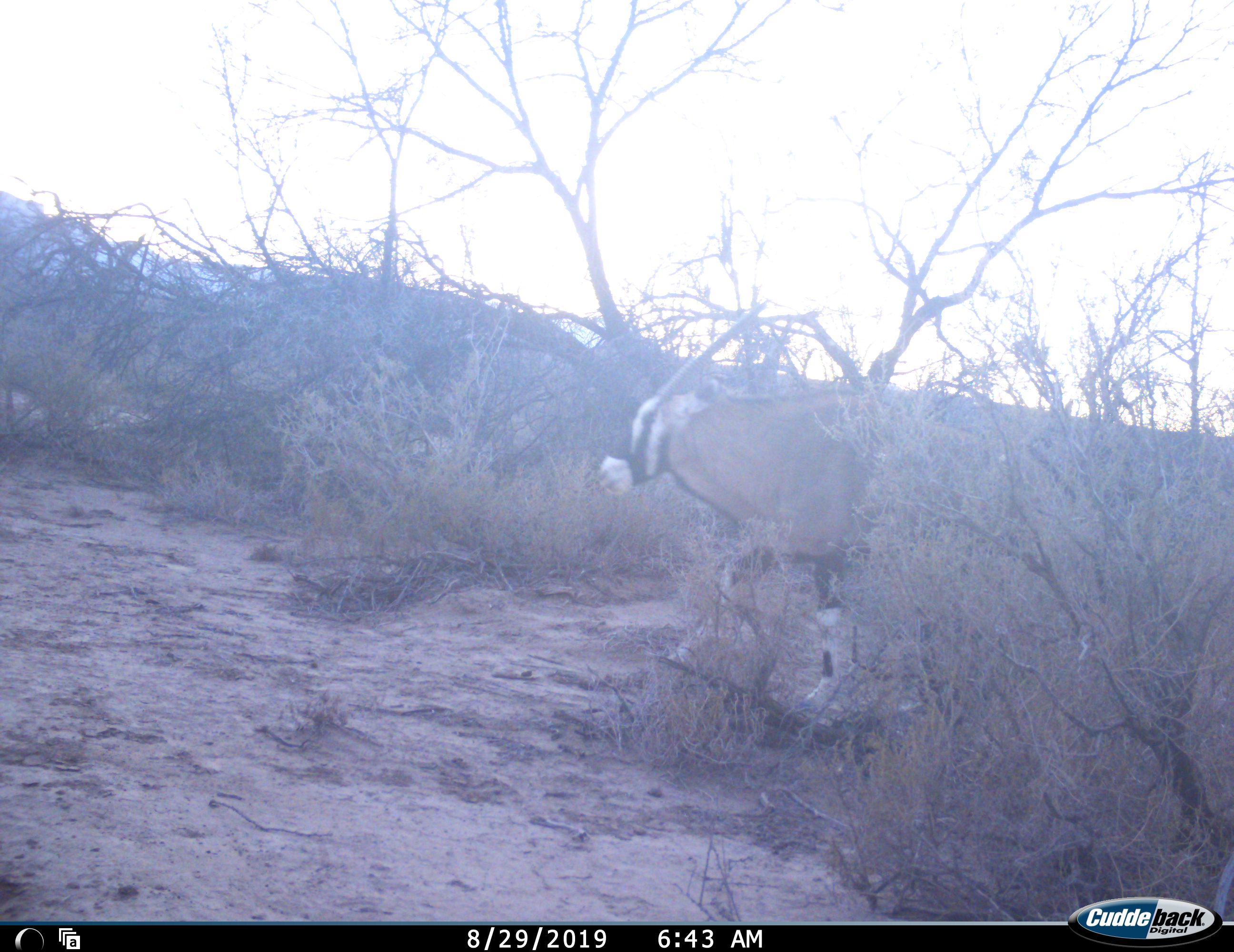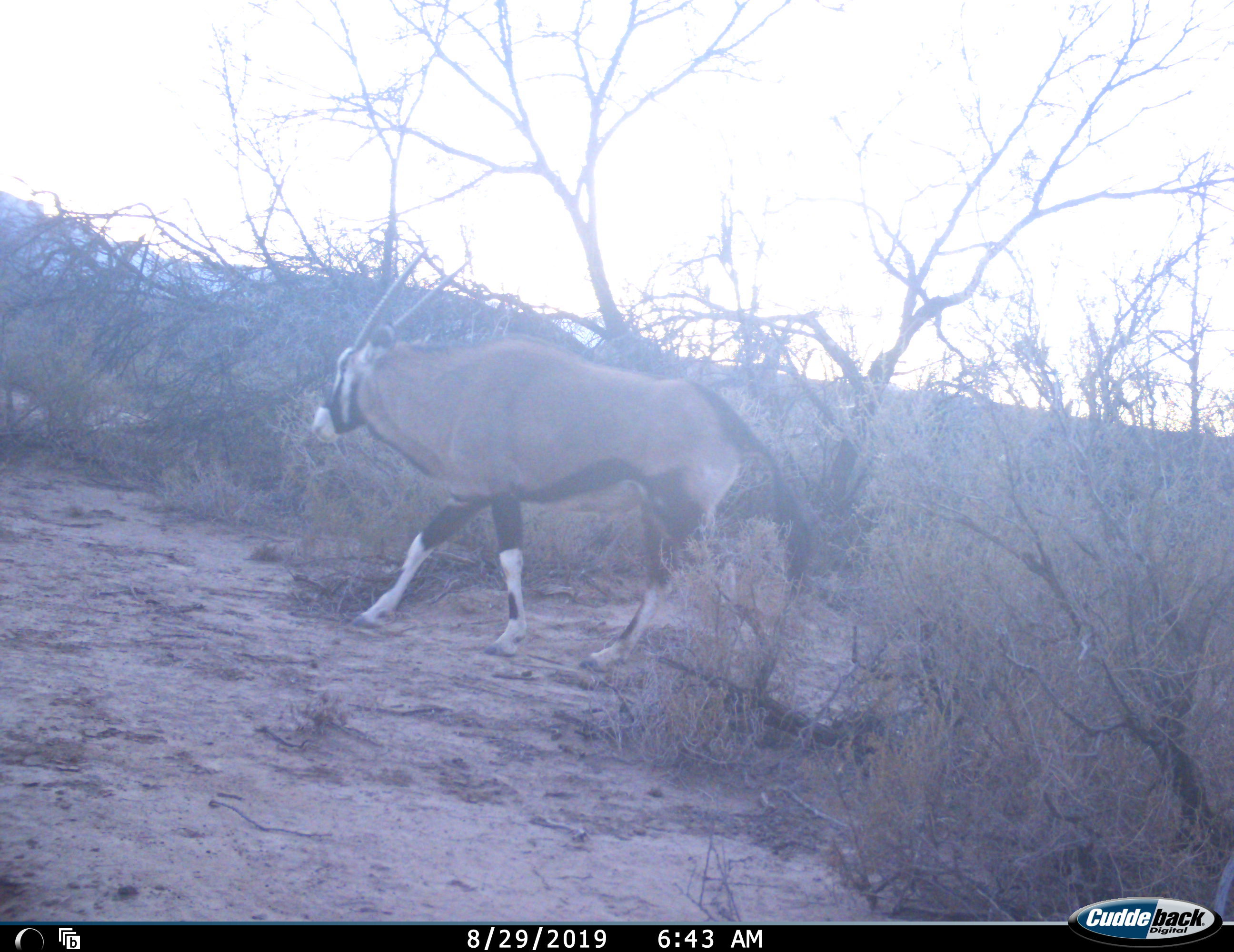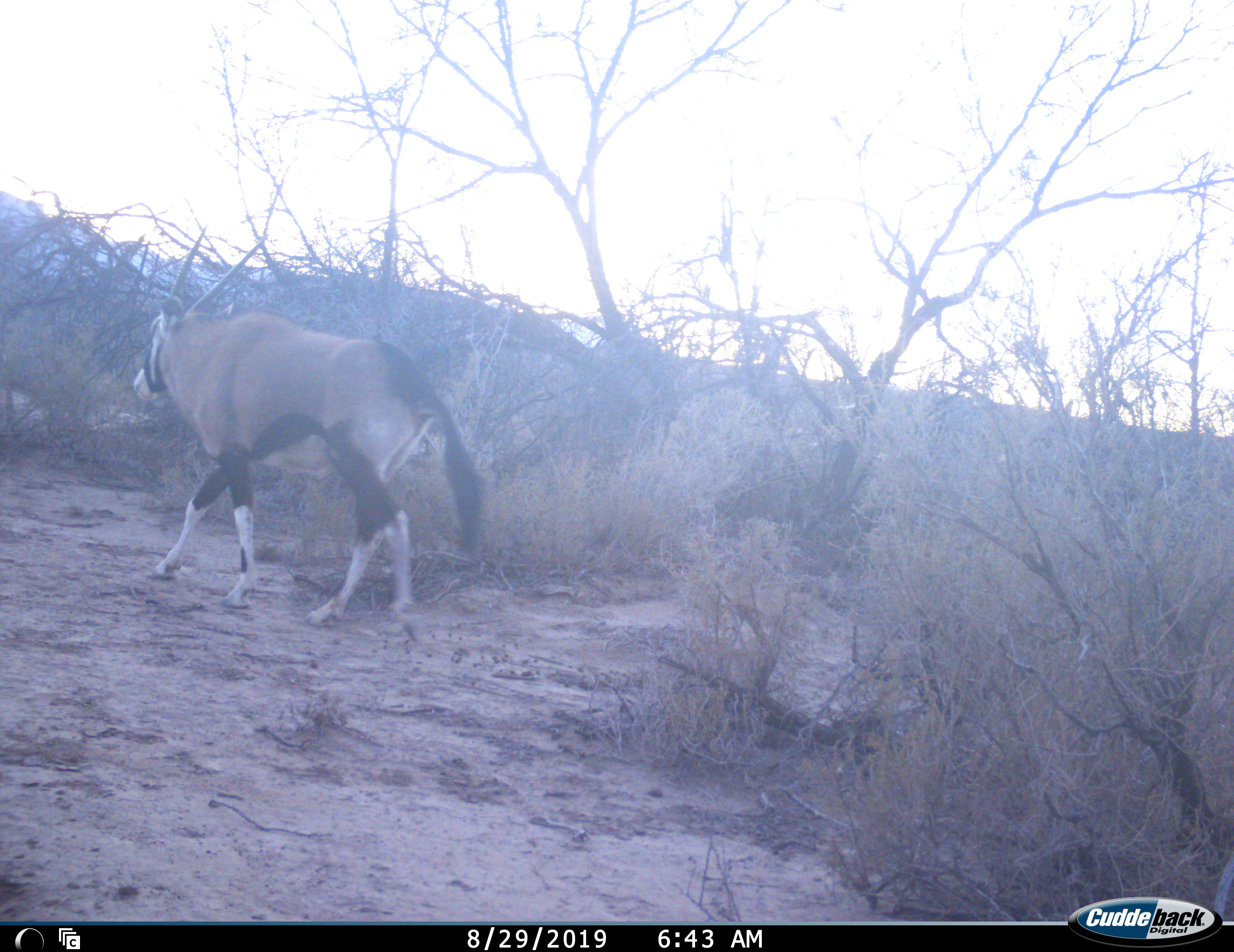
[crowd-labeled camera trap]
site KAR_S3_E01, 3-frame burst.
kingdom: Animalia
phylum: Chordata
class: Mammalia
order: Artiodactyla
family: Bovidae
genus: Oryx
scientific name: Oryx gazella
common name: gemsbok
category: oryx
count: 1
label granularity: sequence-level